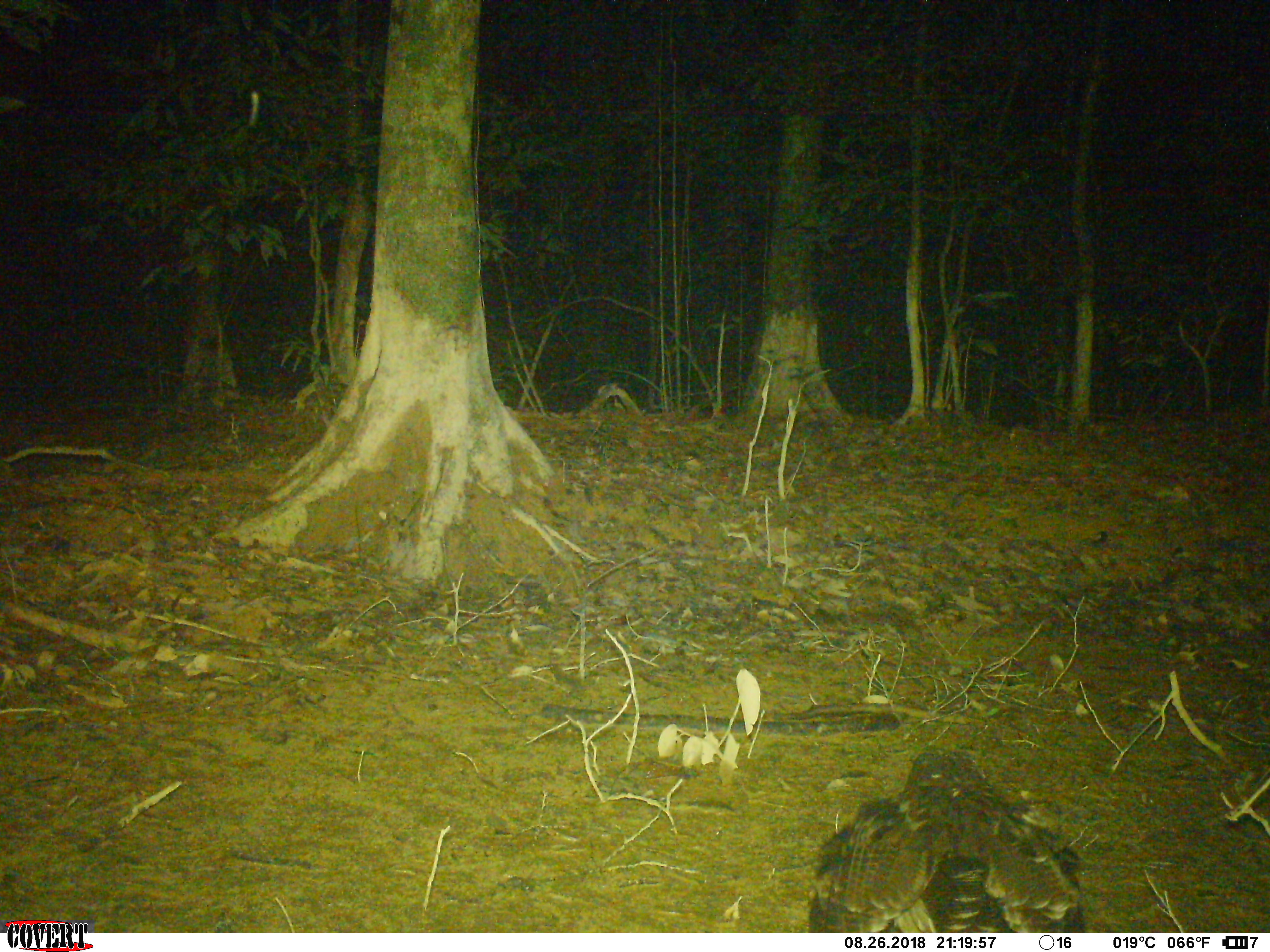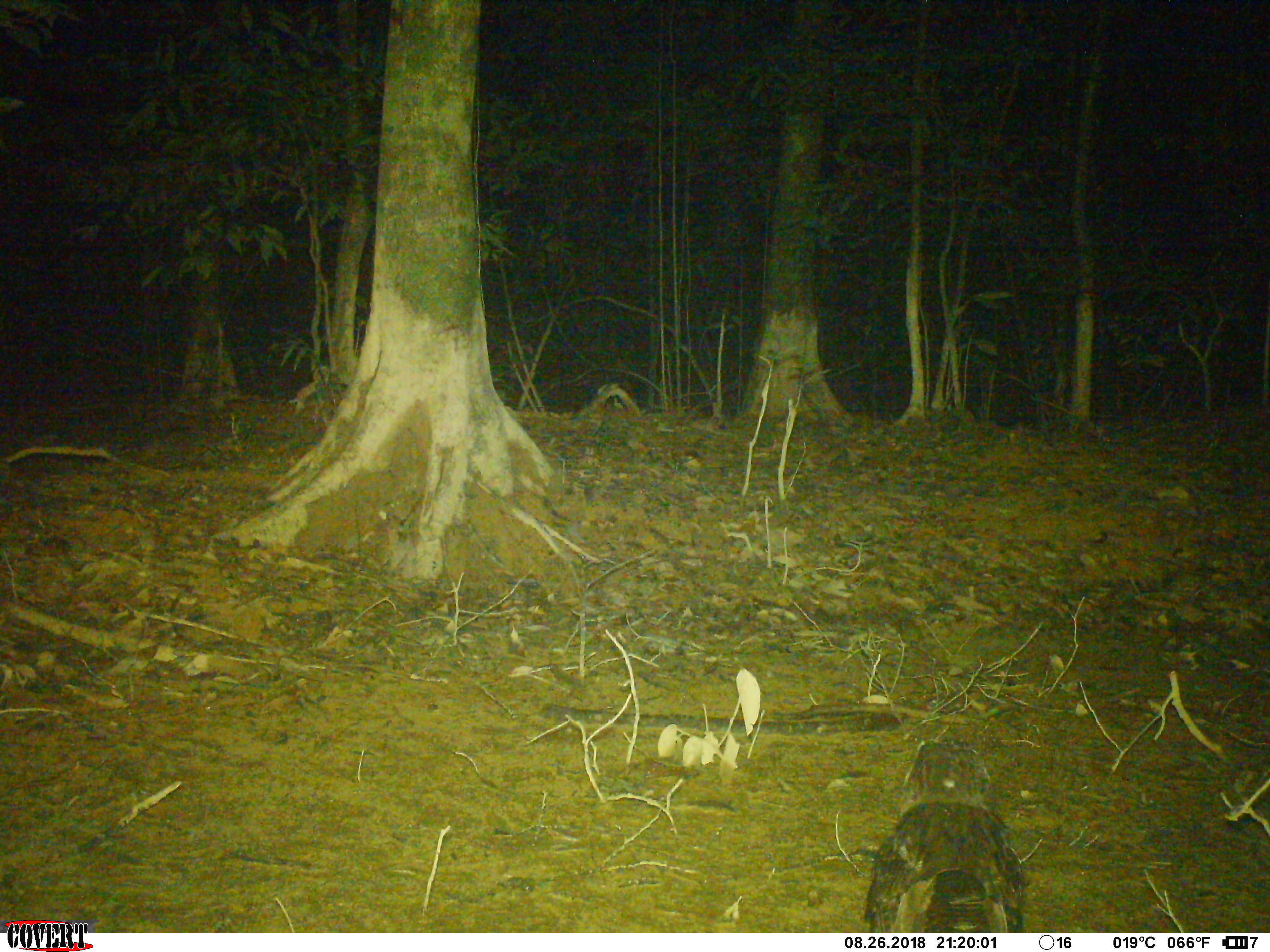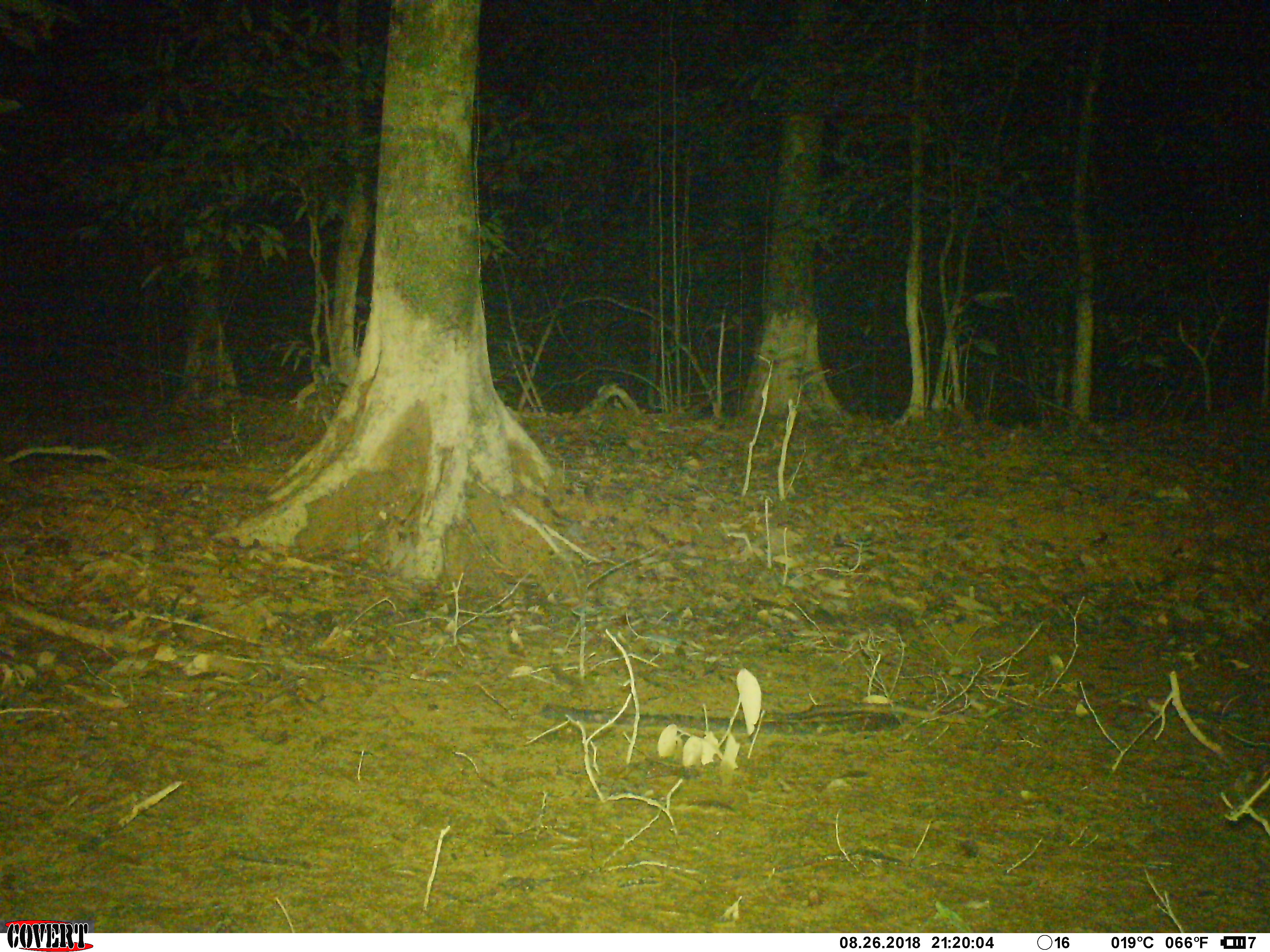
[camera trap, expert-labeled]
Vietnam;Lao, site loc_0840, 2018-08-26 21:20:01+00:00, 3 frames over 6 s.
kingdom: Animalia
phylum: Chordata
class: Aves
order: Strigiformes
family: Strigidae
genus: Strix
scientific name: Strix leptogrammica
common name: brown wood owl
Brown wood owl (Strix leptogrammica). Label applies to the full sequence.